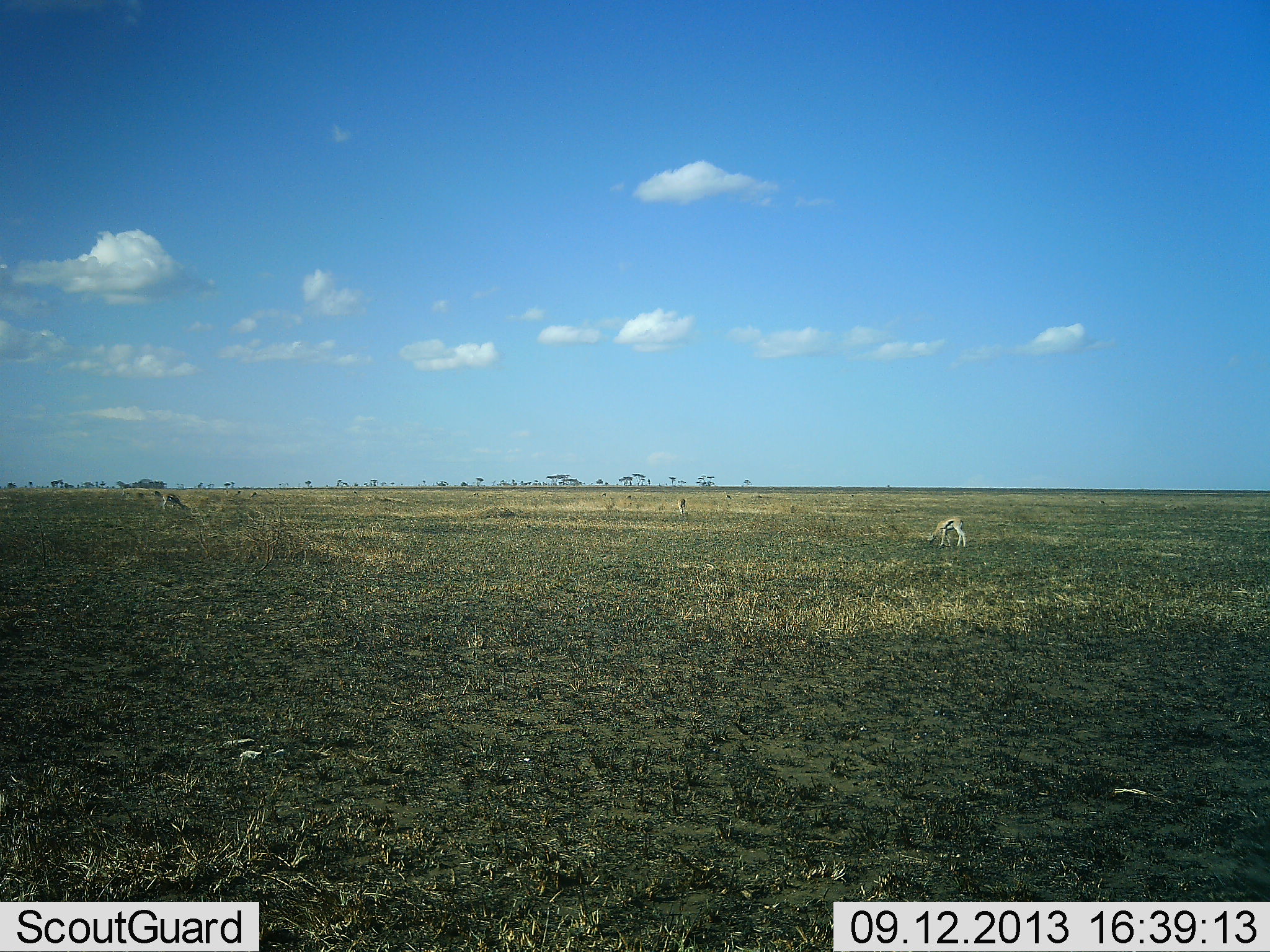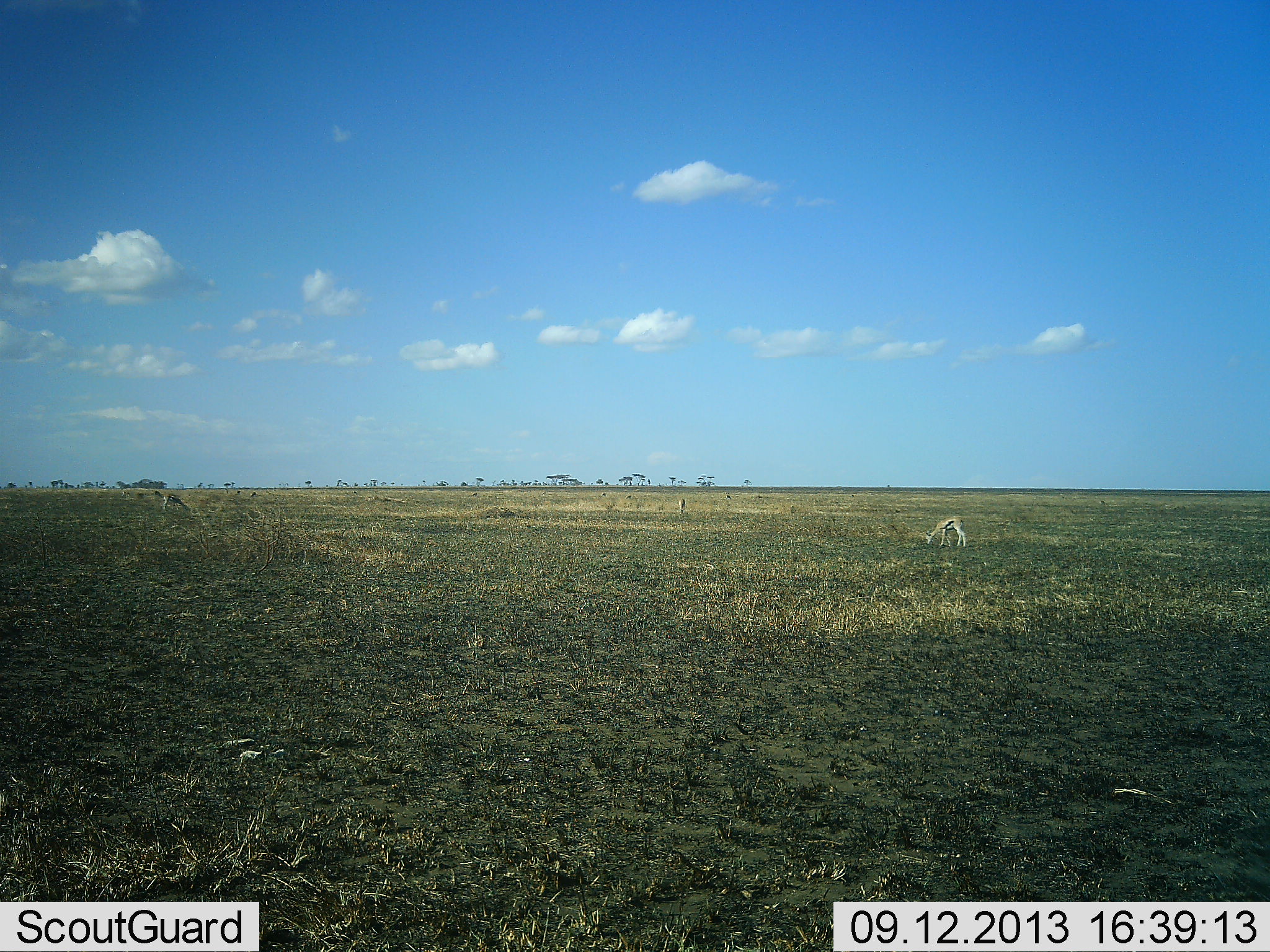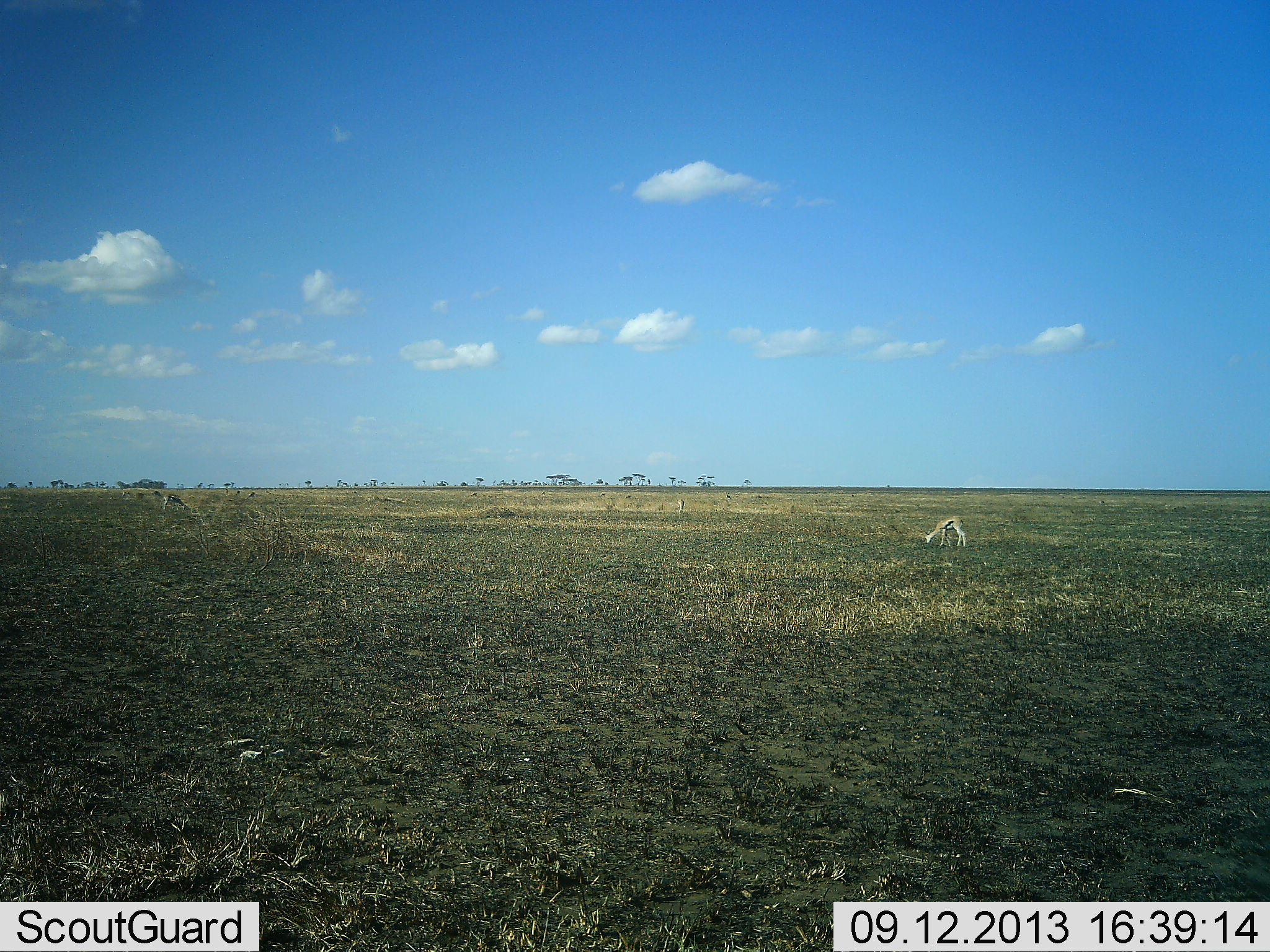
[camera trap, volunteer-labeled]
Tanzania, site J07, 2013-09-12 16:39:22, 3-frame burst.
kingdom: Animalia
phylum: Chordata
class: Mammalia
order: Artiodactyla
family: Bovidae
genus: Eudorcas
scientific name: Eudorcas thomsonii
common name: thomson's gazelle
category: gazellethomsons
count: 3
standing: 13%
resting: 0%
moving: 0%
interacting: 0%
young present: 0%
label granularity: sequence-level